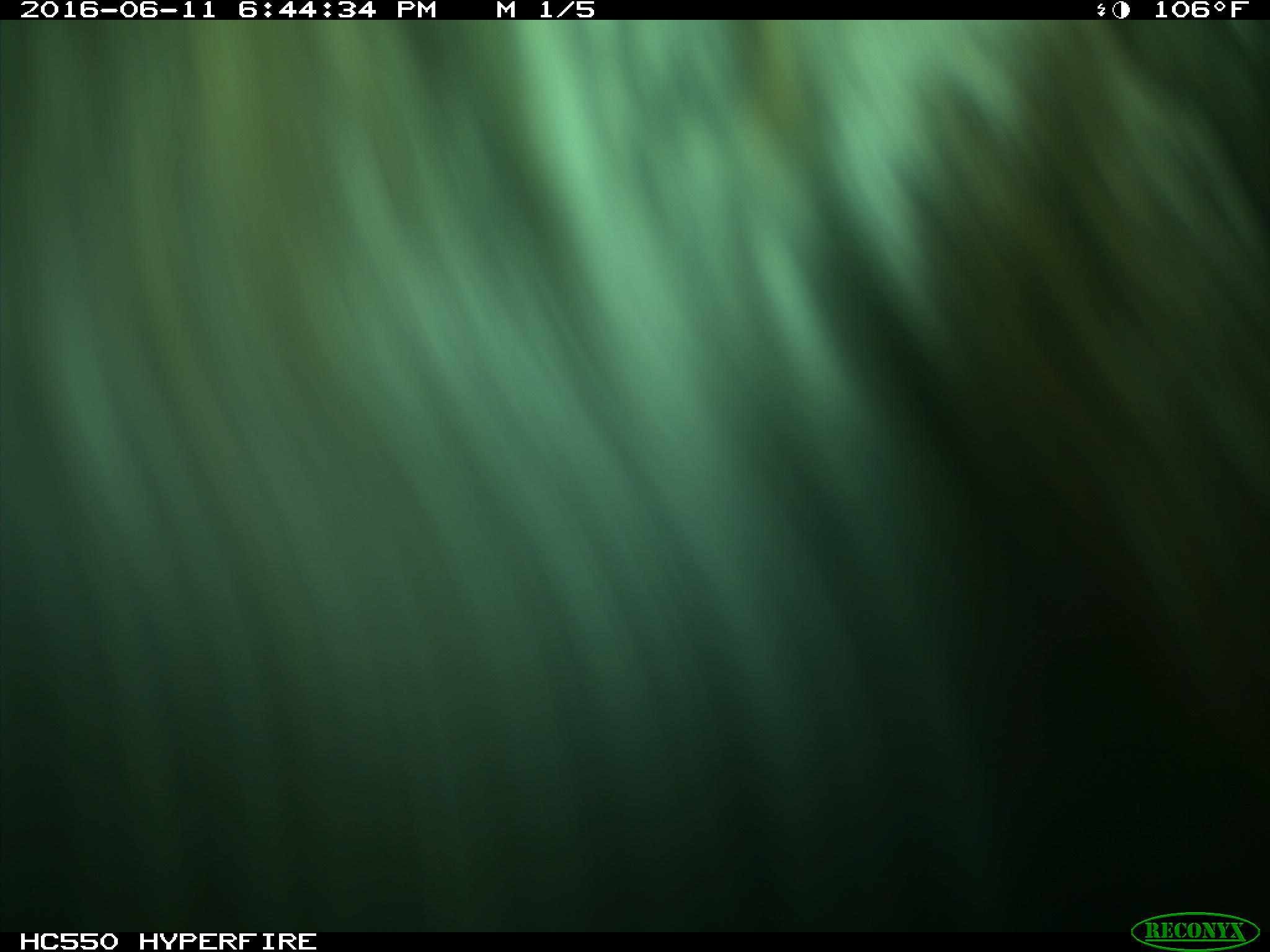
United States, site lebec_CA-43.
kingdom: Animalia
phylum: Chordata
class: Mammalia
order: Artiodactyla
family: Bovidae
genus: Bos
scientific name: Bos taurus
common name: domestic cow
Bos taurus (domestic cow).